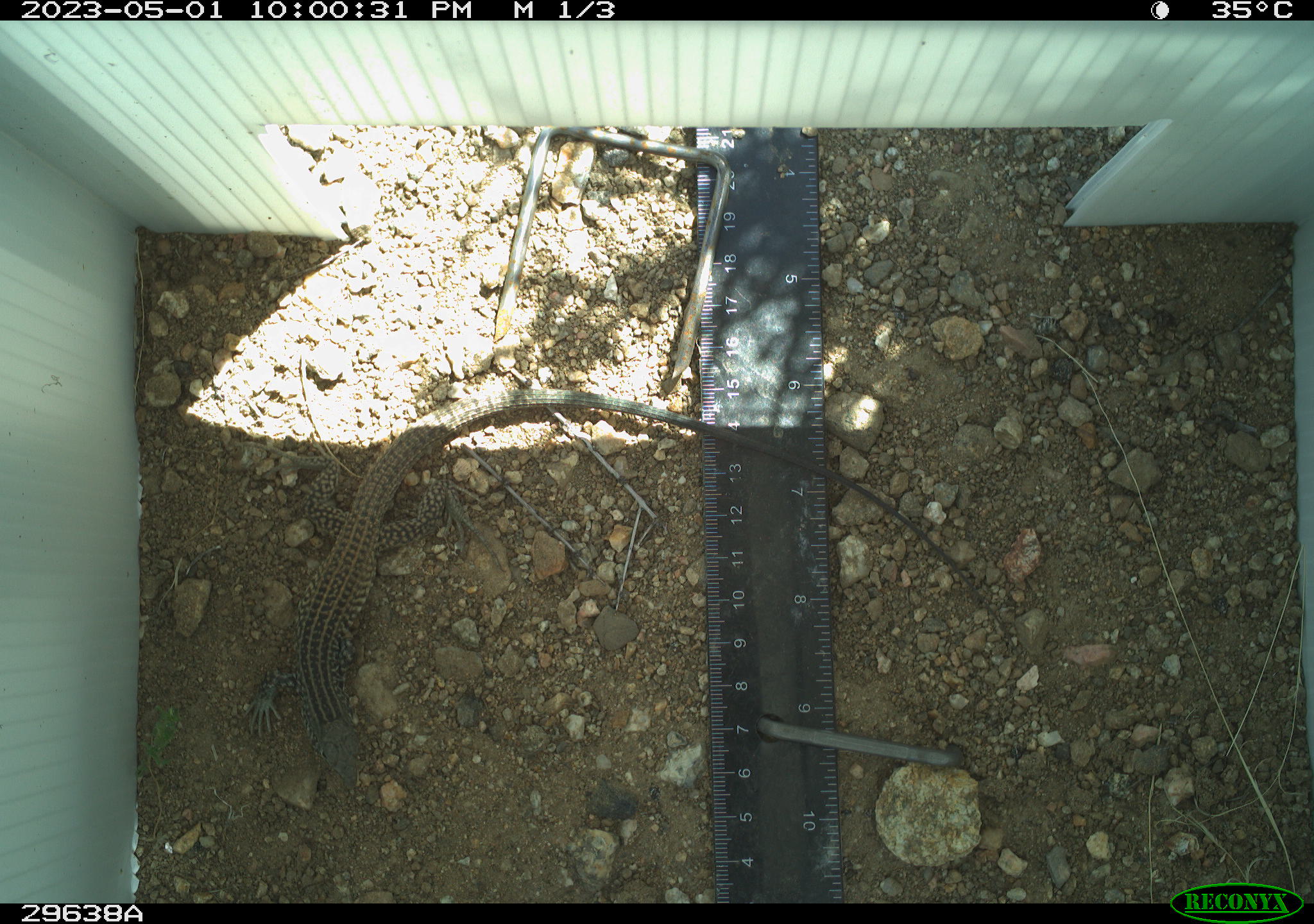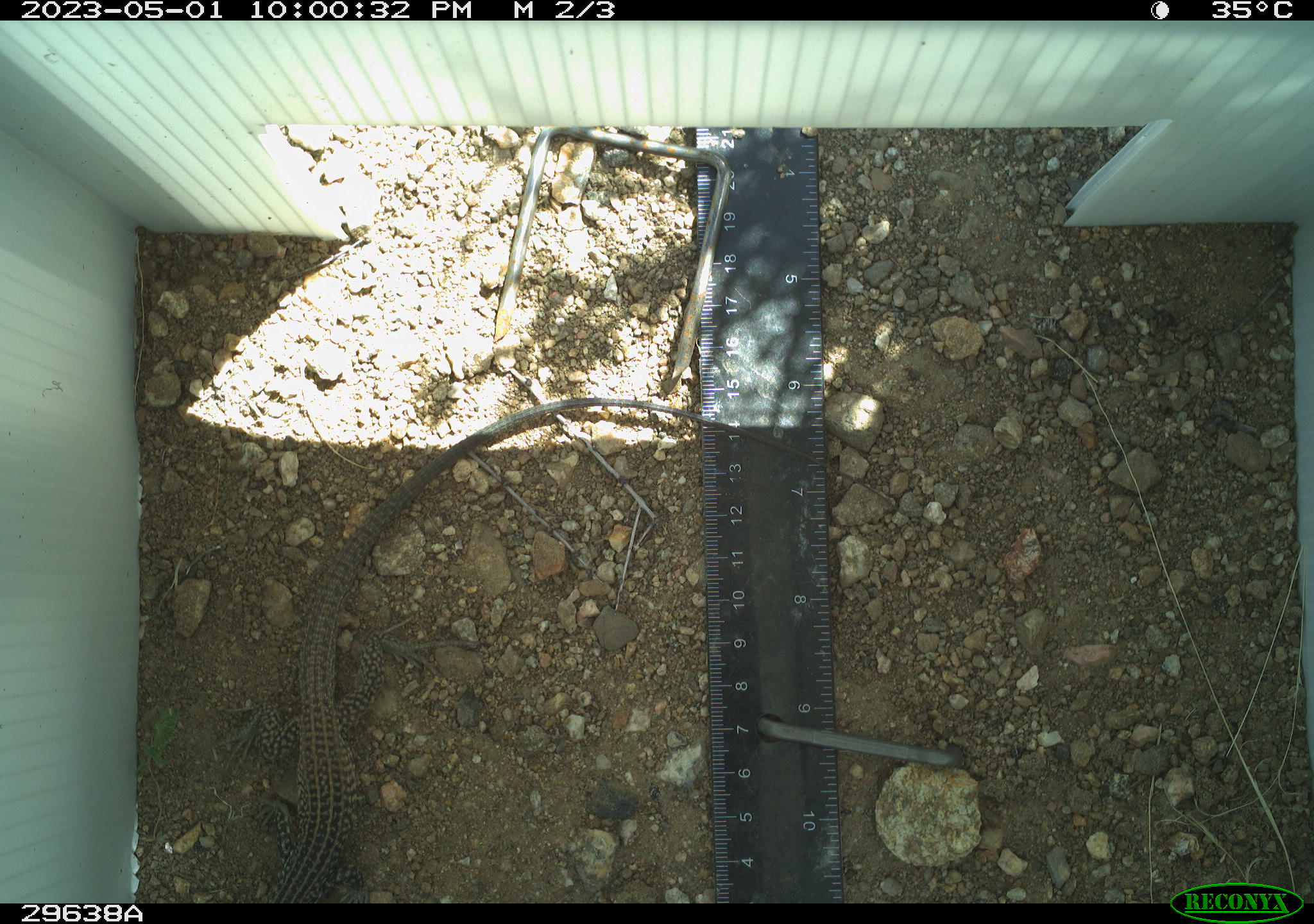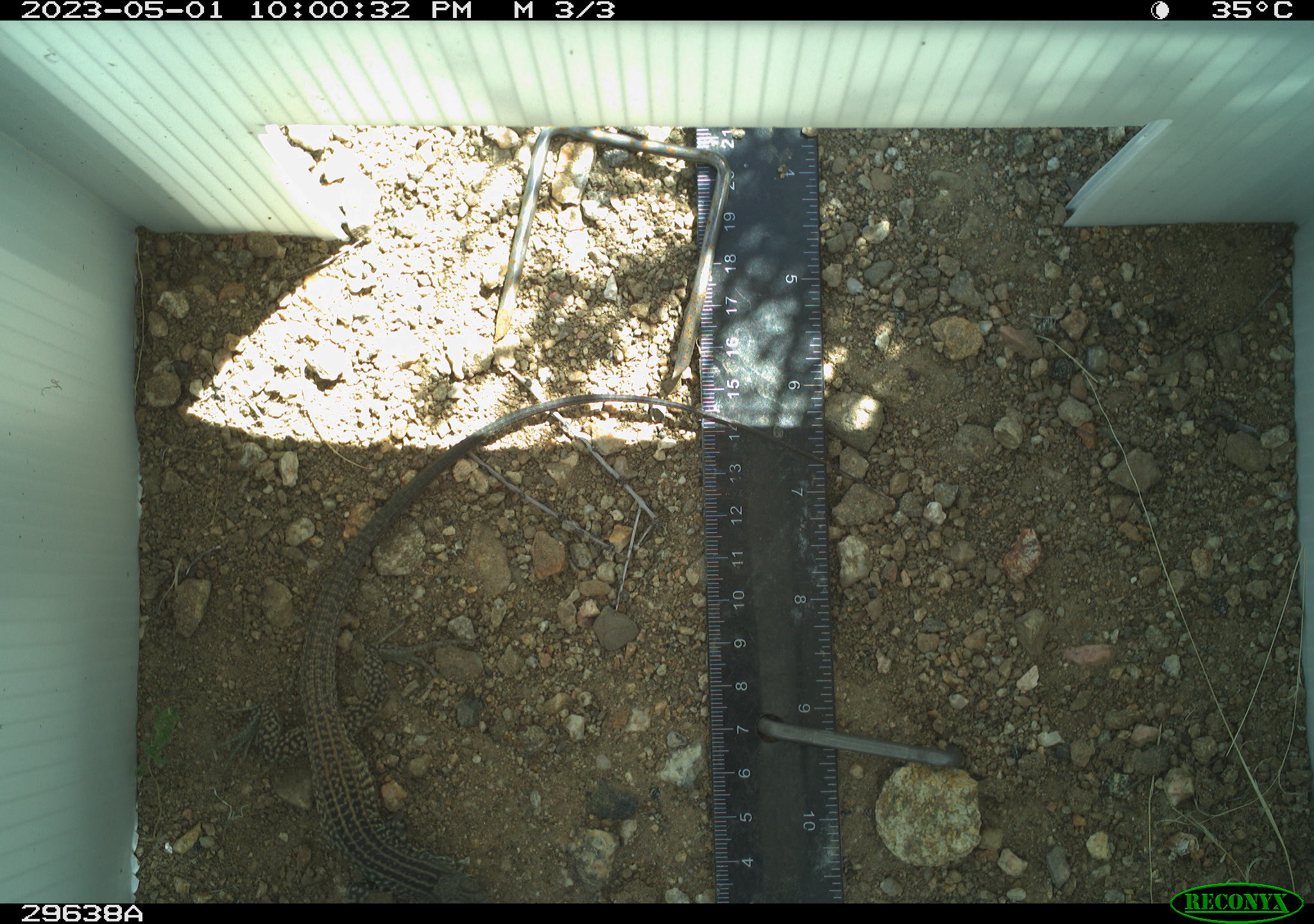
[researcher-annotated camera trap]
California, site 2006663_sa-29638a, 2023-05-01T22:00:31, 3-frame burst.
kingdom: Animalia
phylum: Chordata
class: Reptilia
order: Squamata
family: Teiidae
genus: Aspidoscelis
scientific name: Aspidoscelis tigris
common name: western whiptail